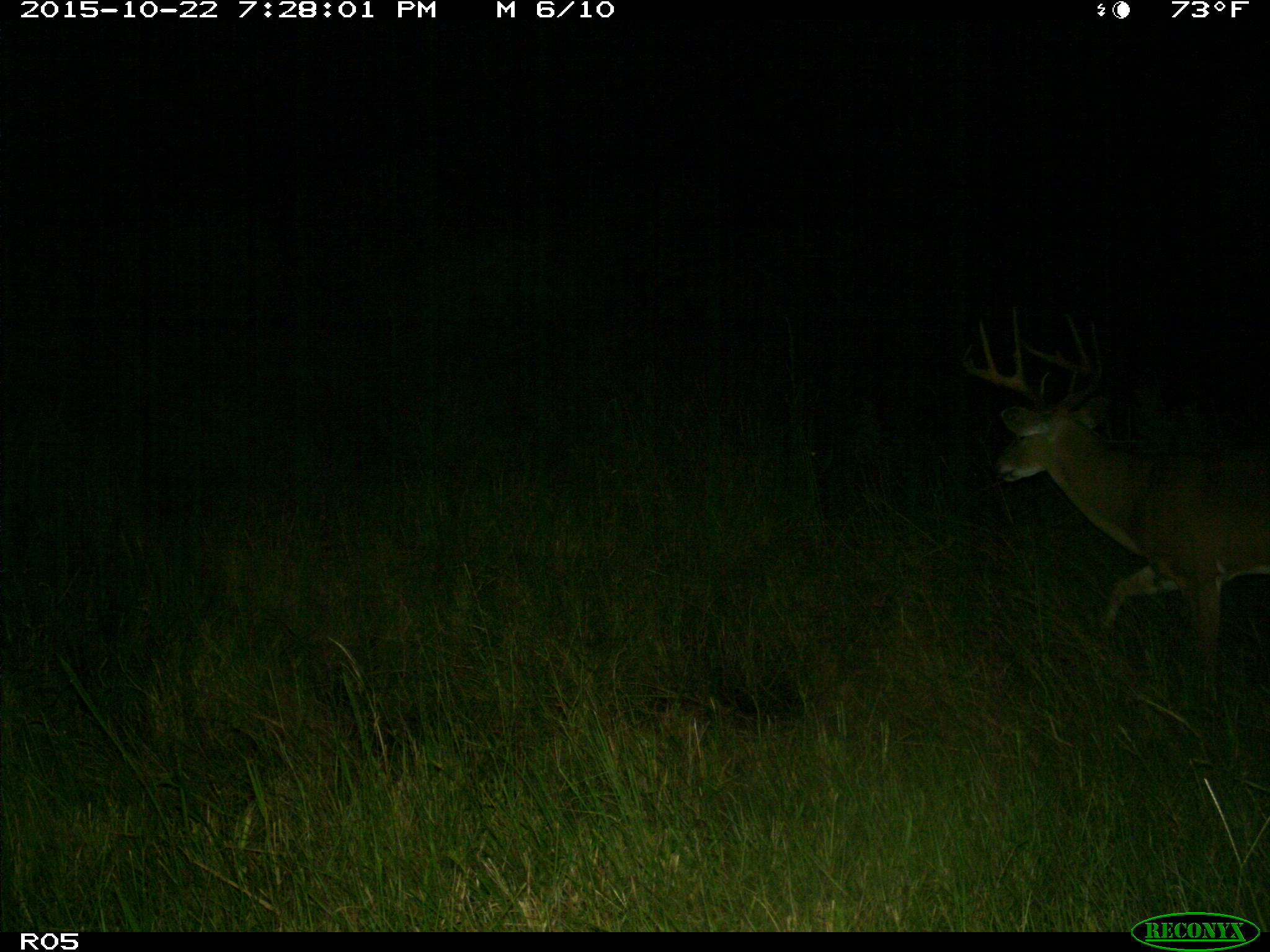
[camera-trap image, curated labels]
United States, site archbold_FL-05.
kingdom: Animalia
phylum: Chordata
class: Mammalia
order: Artiodactyla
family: Cervidae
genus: Odocoileus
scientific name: Odocoileus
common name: deer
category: unidentified deer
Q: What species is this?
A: Unidentified deer (deer) (Odocoileus).